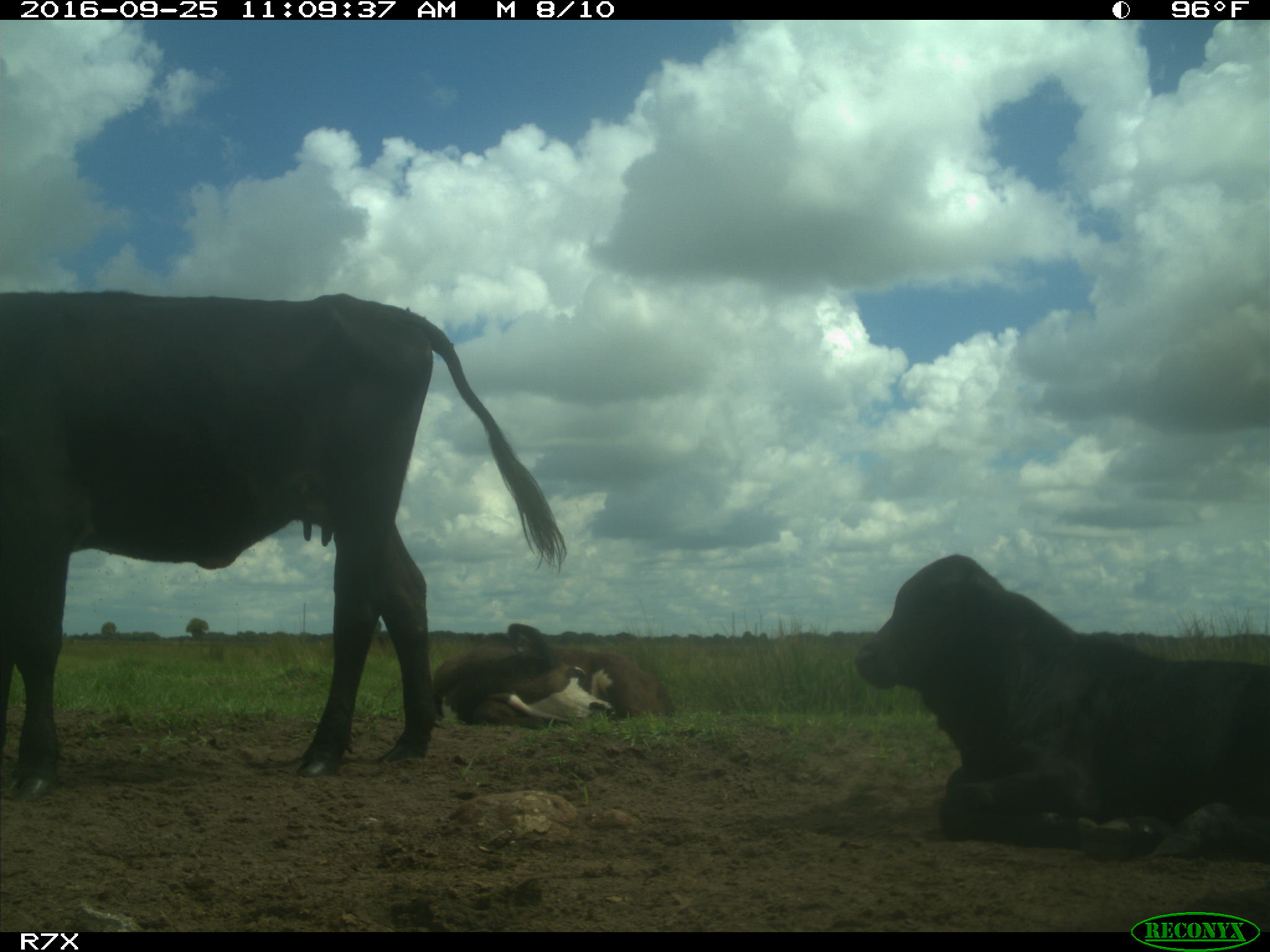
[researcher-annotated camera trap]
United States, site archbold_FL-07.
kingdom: Animalia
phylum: Chordata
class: Mammalia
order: Artiodactyla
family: Bovidae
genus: Bos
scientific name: Bos taurus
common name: domestic cow